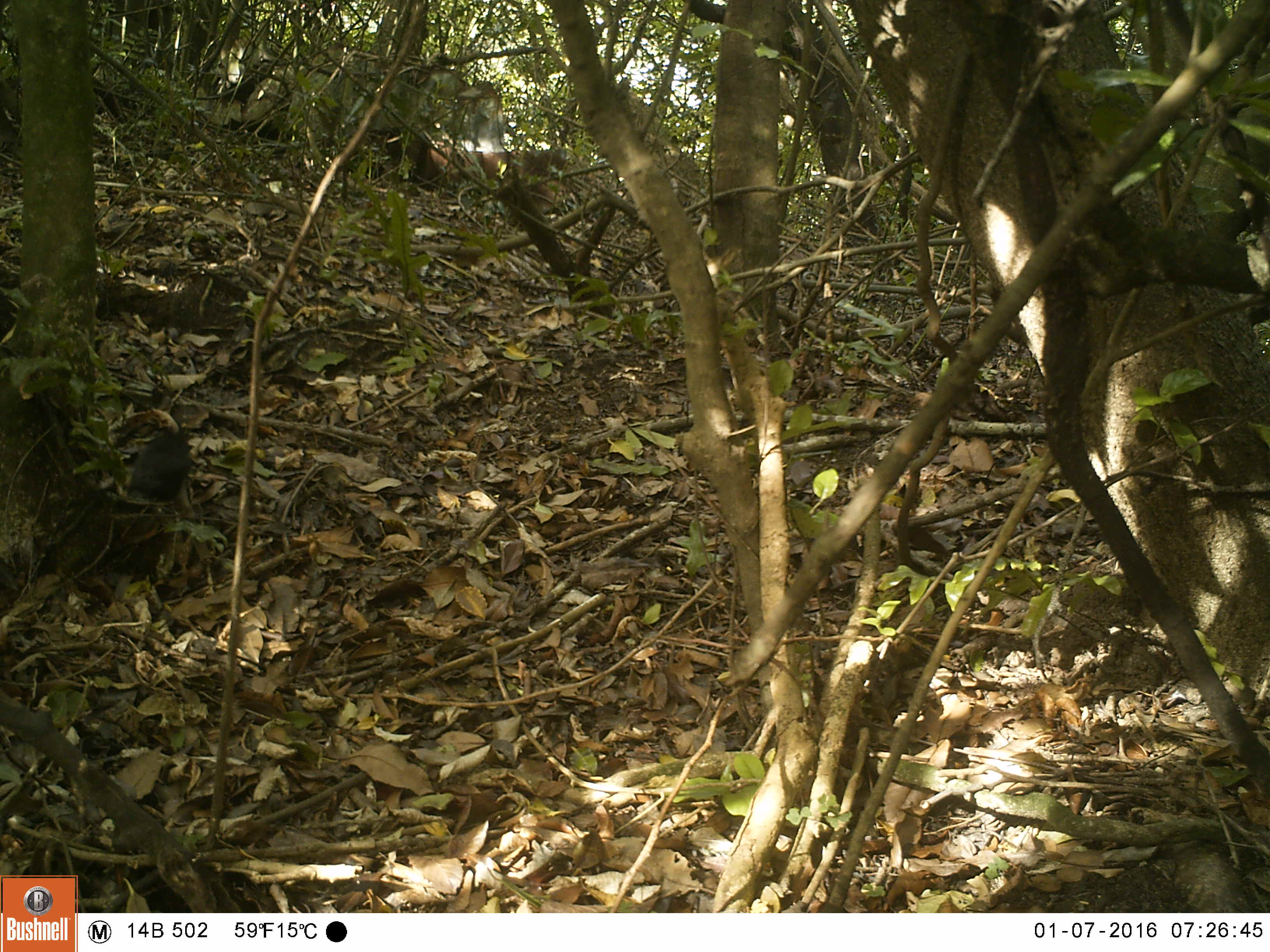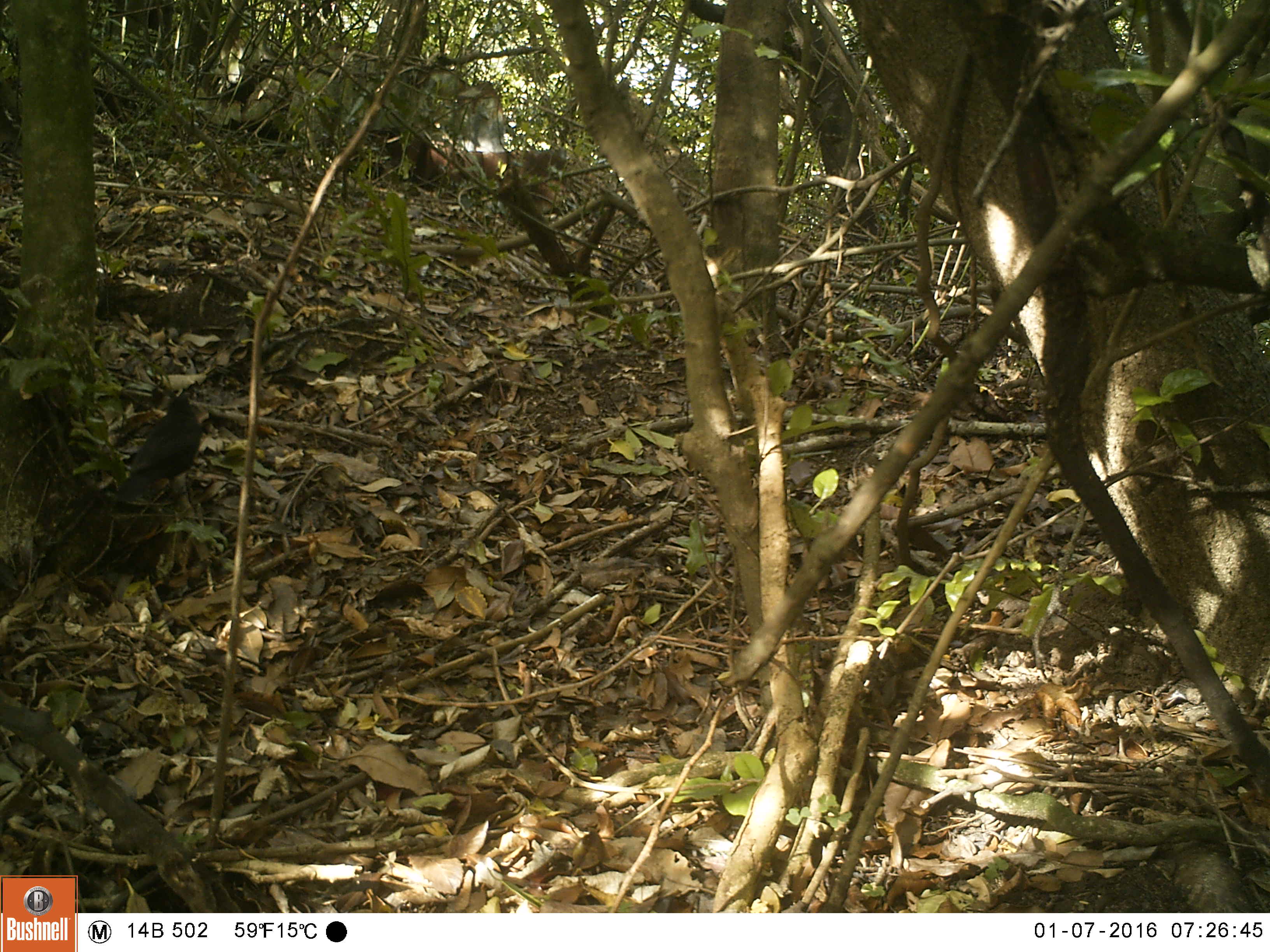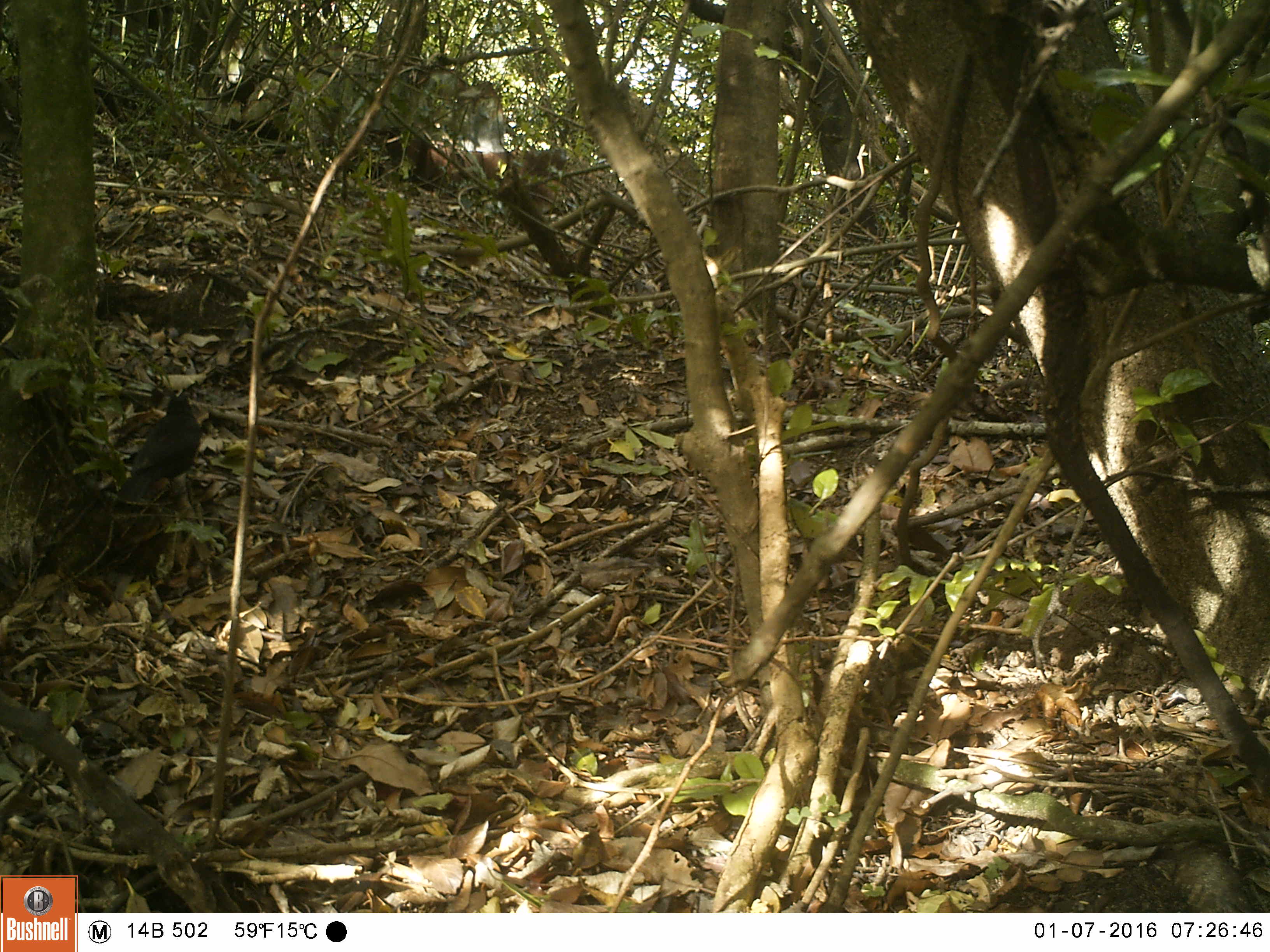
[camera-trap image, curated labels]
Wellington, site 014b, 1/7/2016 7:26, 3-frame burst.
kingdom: Animalia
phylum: Chordata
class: Aves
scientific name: Aves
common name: bird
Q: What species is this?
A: Bird (Aves).